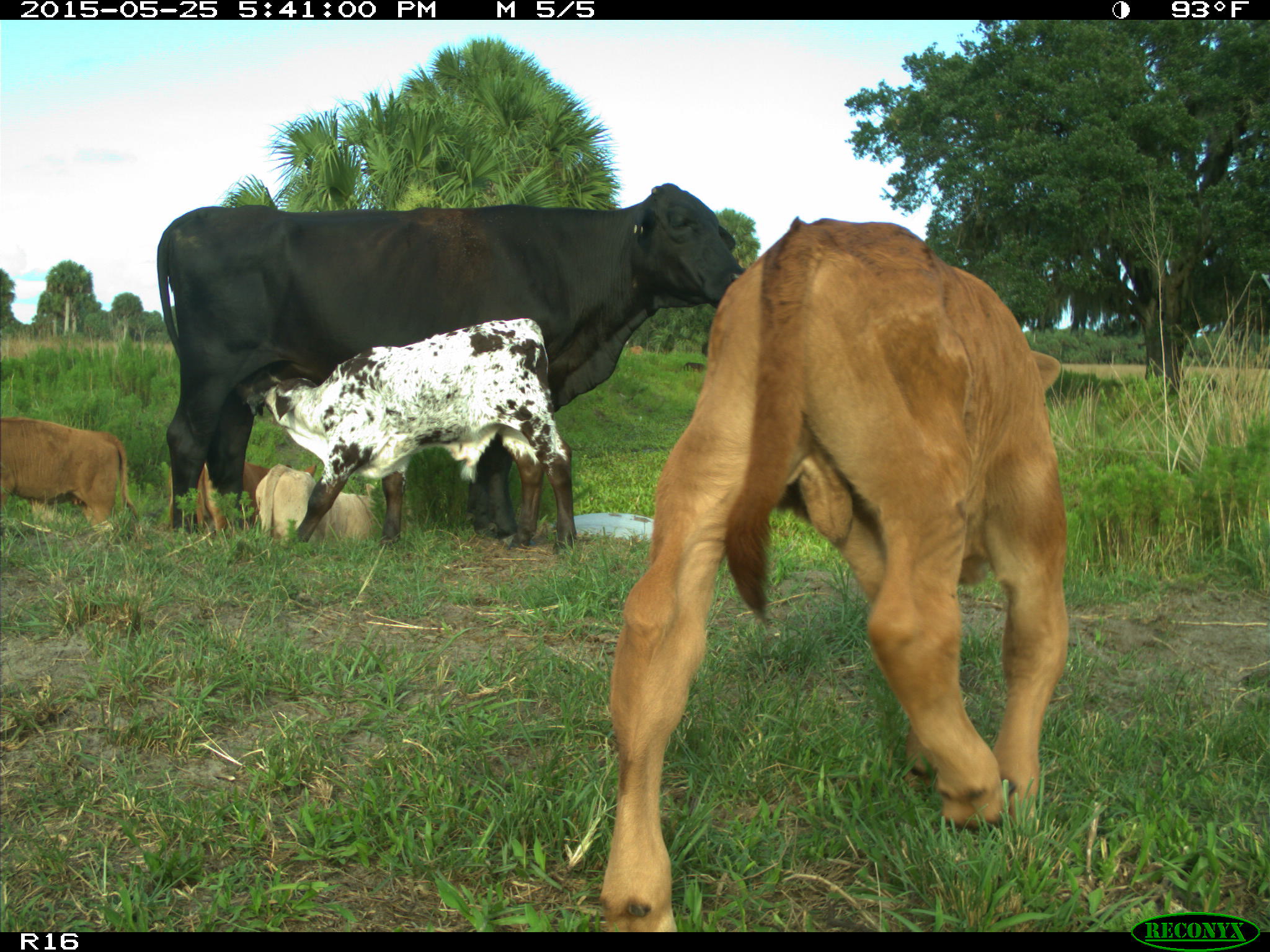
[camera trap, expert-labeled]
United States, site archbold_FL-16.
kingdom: Animalia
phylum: Chordata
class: Mammalia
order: Artiodactyla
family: Bovidae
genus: Bos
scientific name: Bos taurus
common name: domestic cow